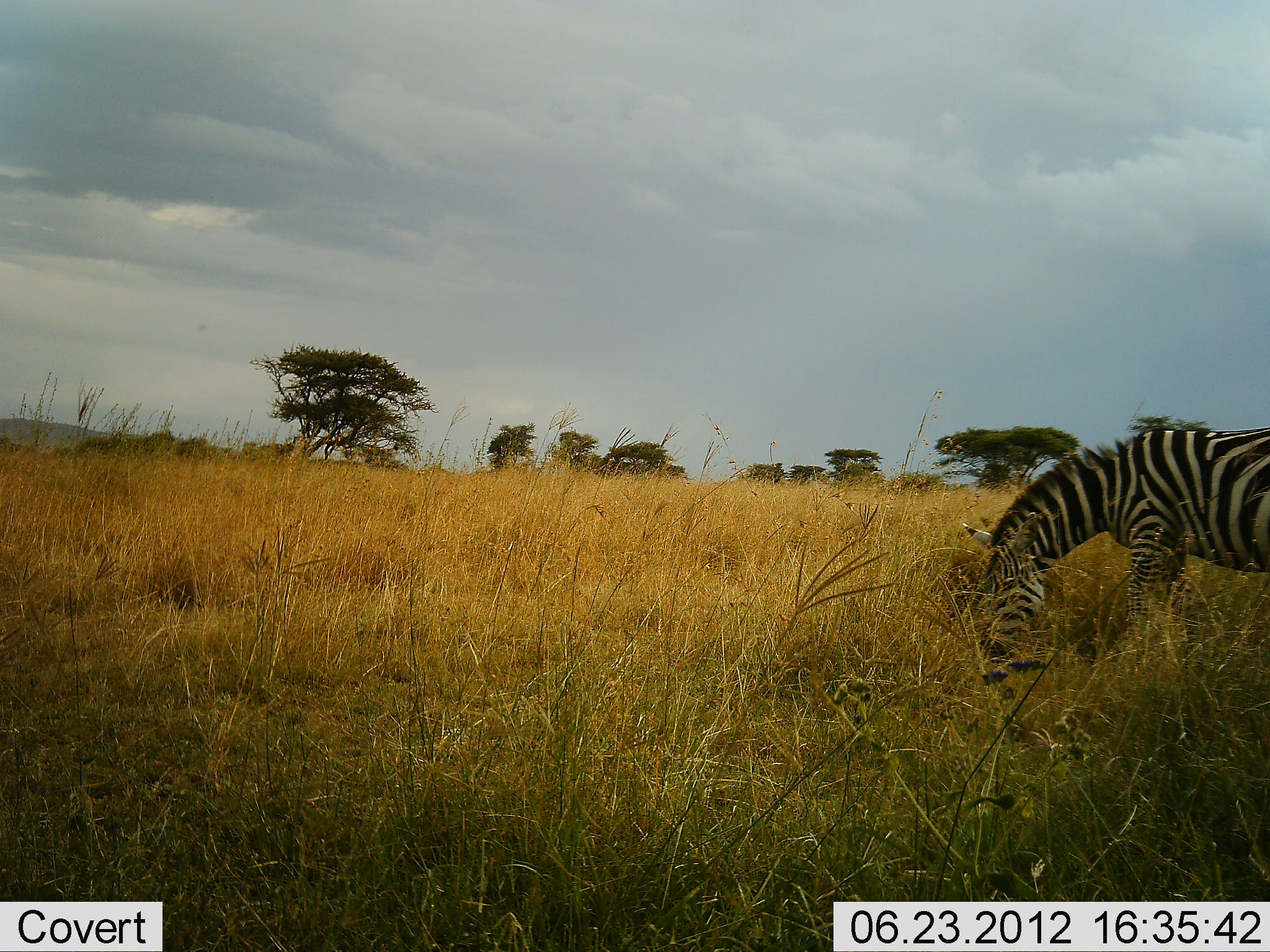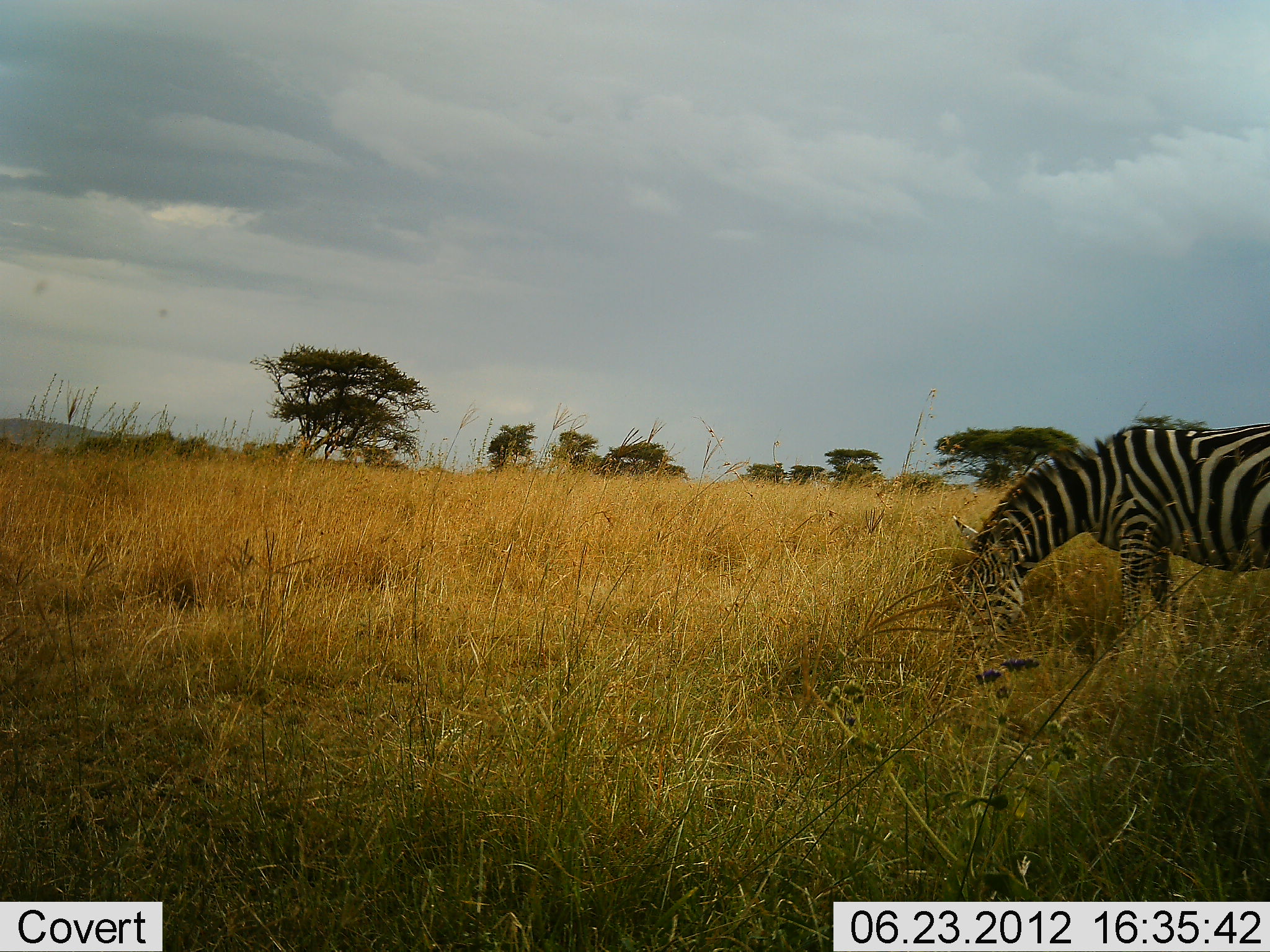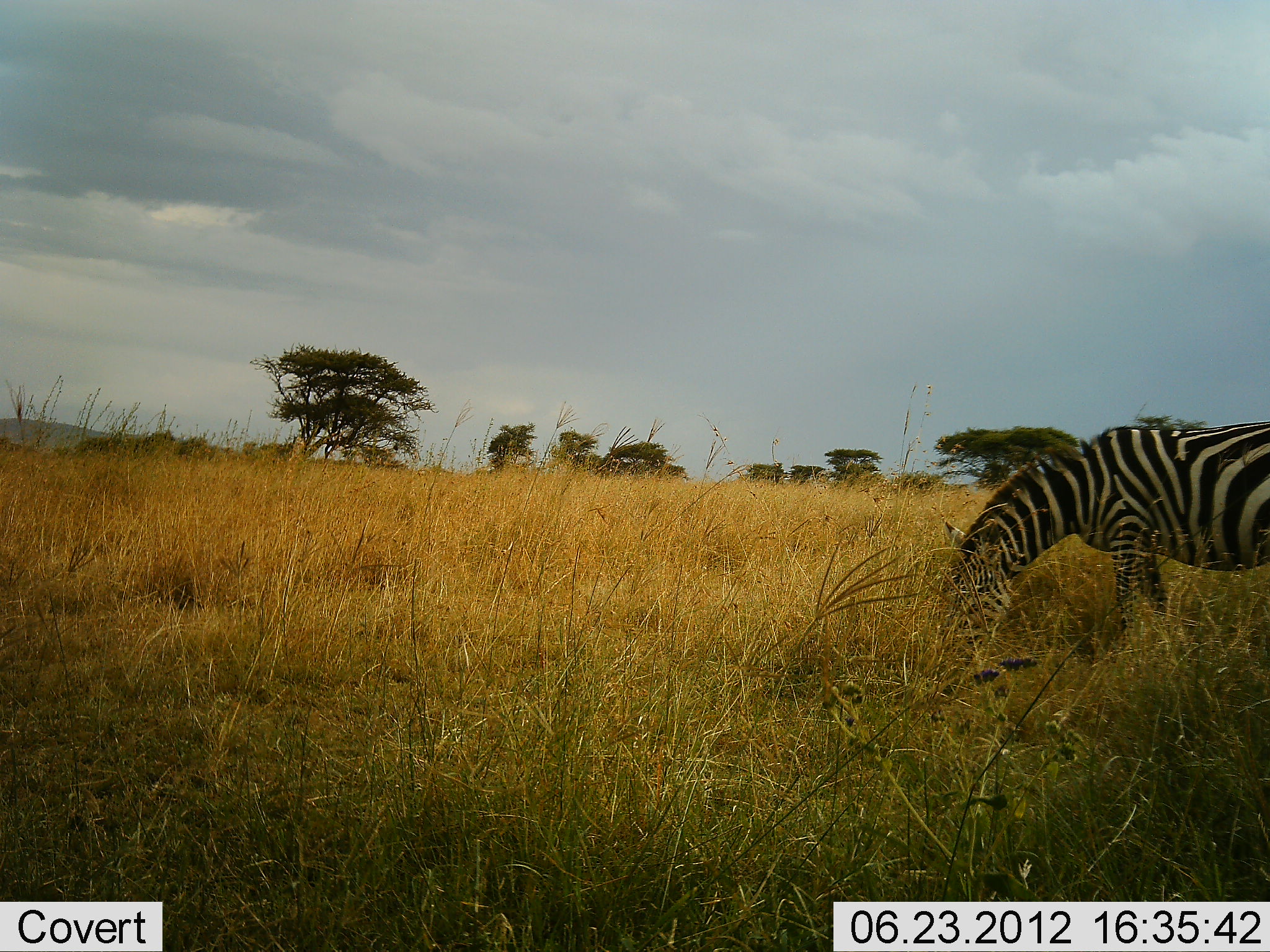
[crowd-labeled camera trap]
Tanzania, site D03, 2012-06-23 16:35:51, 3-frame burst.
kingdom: Animalia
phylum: Chordata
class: Mammalia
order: Perissodactyla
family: Equidae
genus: Equus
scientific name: Equus quagga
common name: plains zebra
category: zebra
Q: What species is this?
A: Zebra (plains zebra) (Equus quagga).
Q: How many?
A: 1.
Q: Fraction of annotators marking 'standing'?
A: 18%.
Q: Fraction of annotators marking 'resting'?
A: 0%.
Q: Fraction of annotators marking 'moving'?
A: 0%.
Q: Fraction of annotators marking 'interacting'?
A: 0%.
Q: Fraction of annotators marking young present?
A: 9%.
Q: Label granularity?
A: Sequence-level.